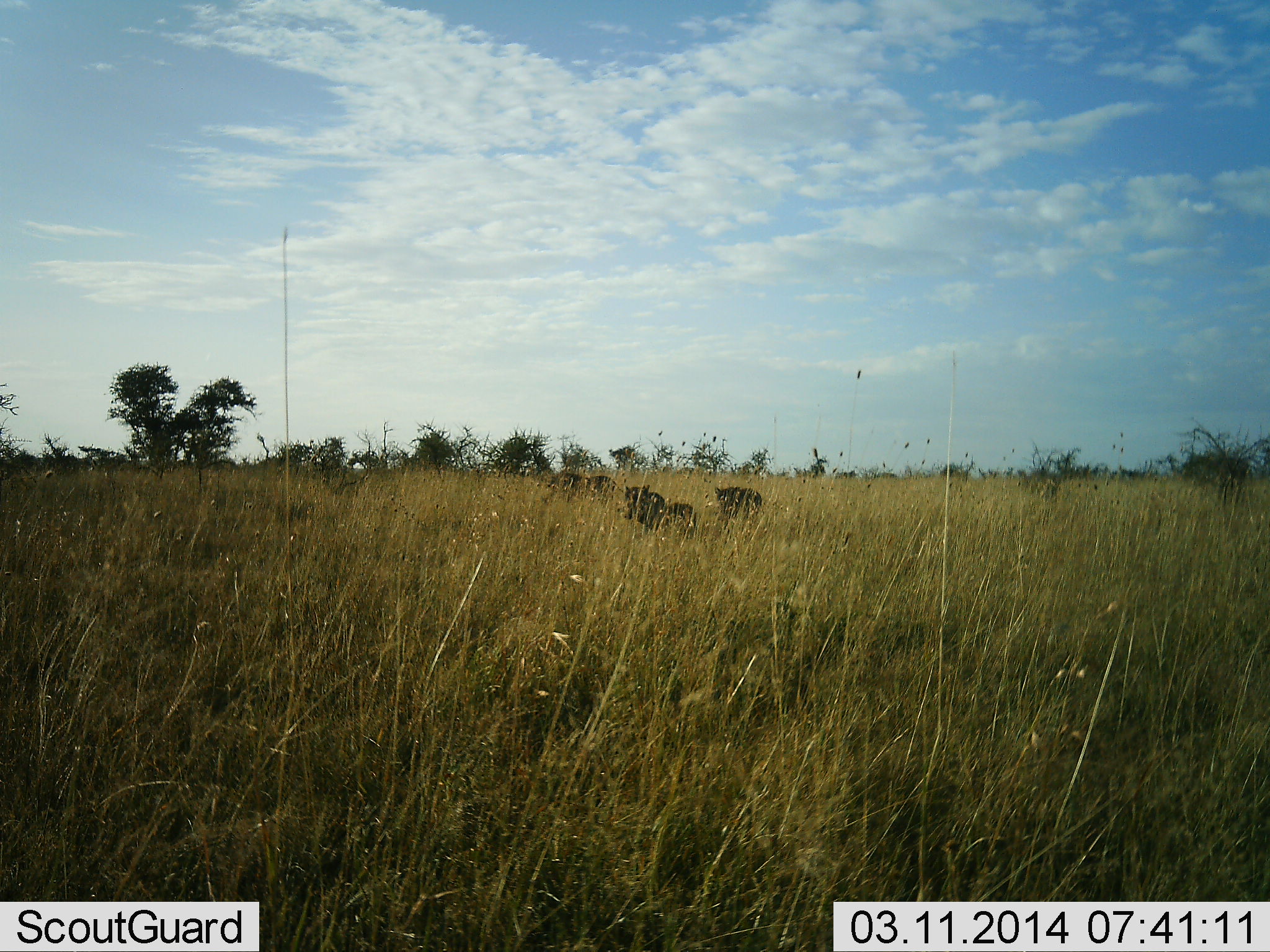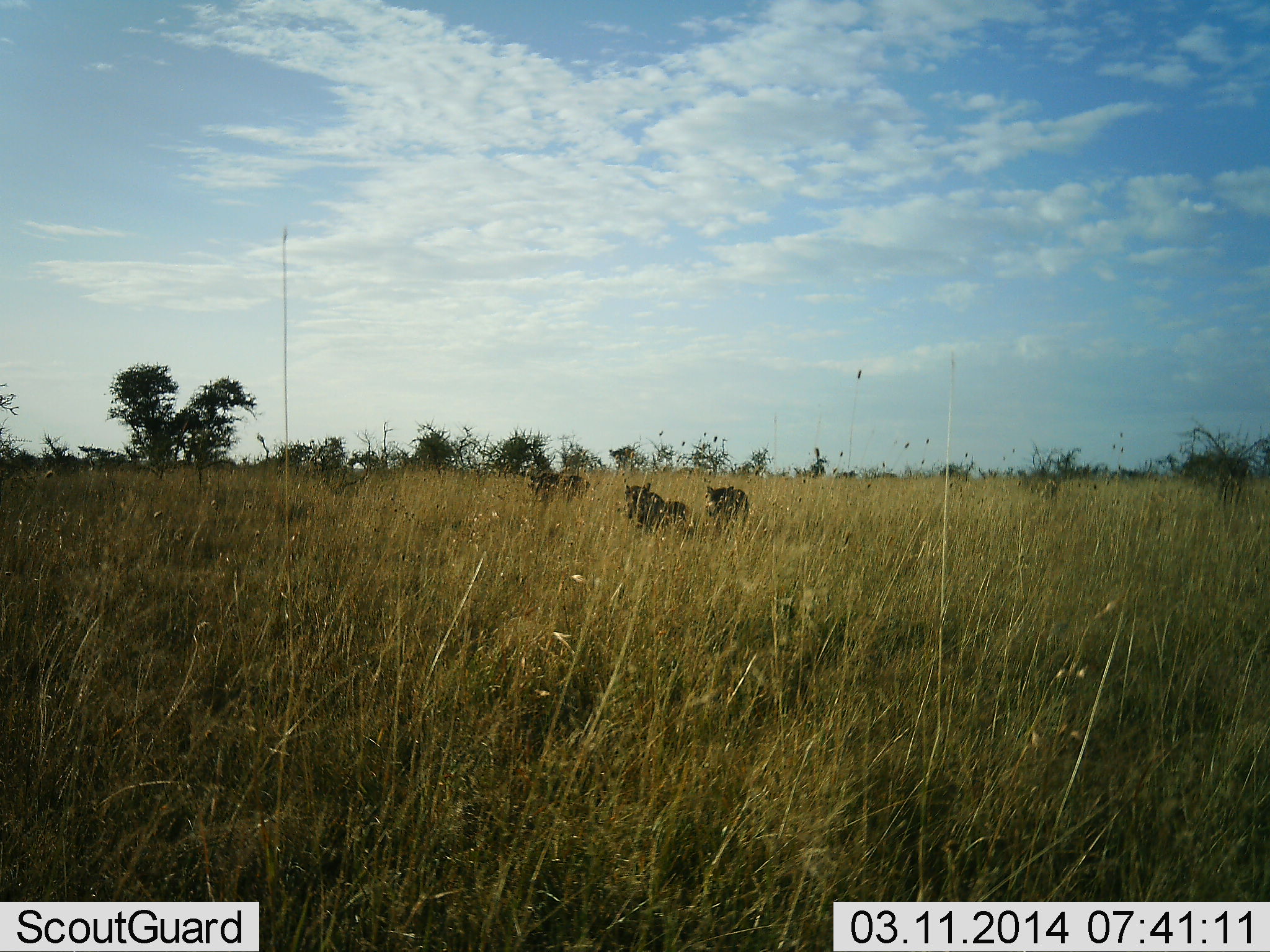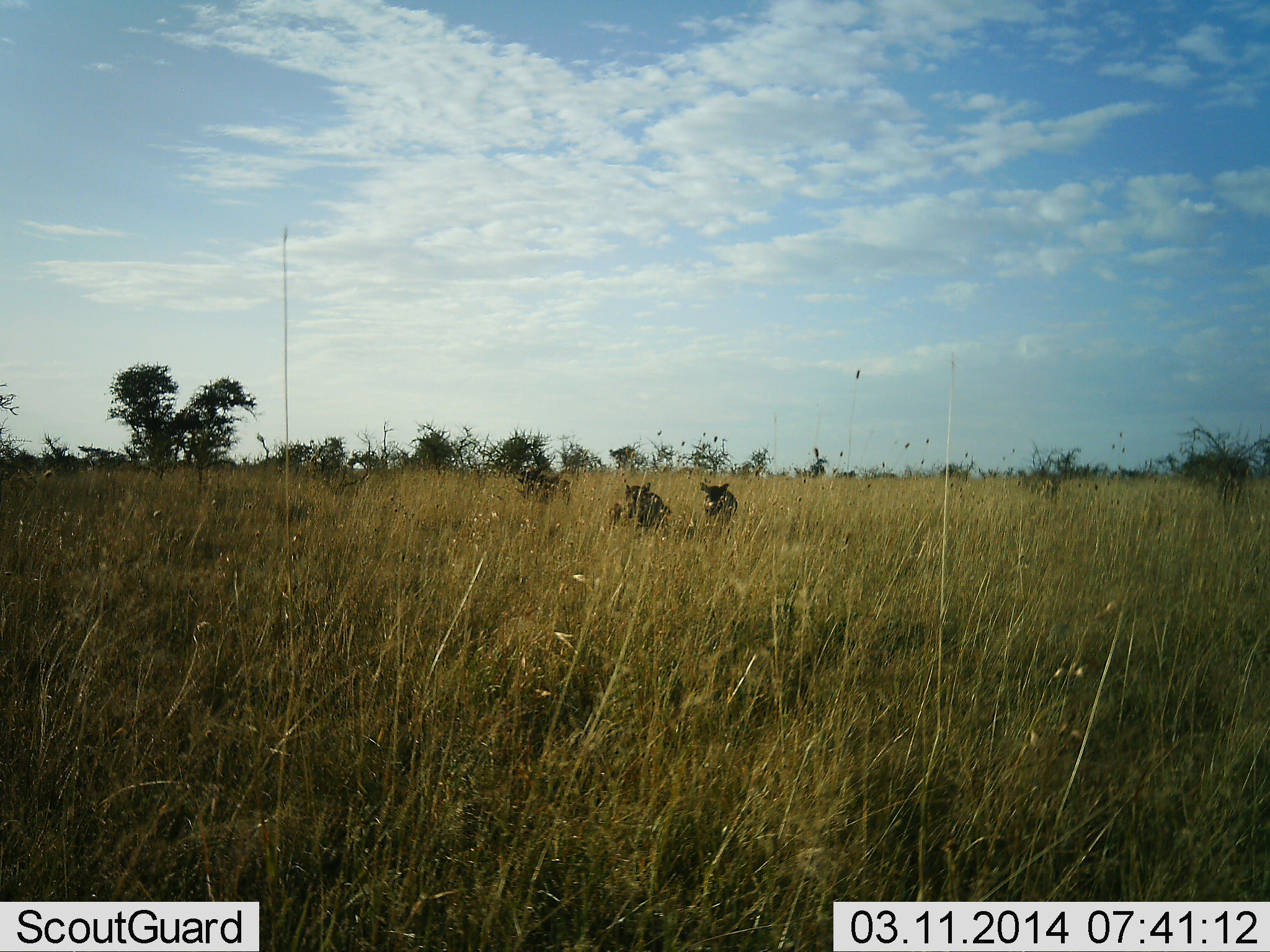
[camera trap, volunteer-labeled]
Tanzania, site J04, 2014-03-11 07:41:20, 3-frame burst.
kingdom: Animalia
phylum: Chordata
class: Mammalia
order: Artiodactyla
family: Suidae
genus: Phacochoerus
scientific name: Phacochoerus africanus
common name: warthog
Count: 3.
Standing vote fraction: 30%.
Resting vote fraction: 0%.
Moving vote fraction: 90%.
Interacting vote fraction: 0%.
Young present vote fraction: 10%.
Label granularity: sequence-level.